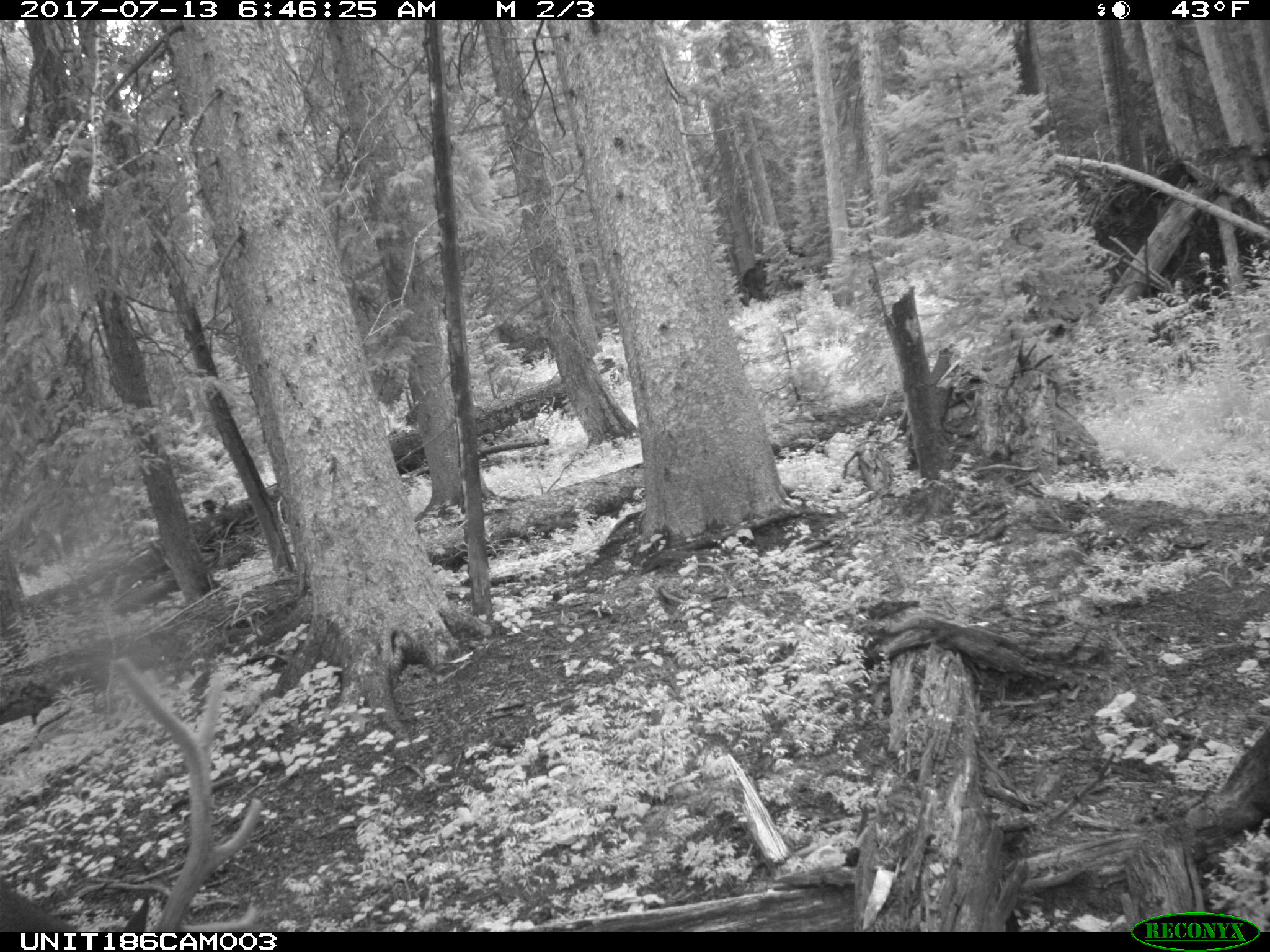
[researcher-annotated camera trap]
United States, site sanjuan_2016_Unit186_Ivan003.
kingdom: Animalia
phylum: Chordata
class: Mammalia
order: Artiodactyla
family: Cervidae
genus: Cervus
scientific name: Cervus elaphus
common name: red deer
Cervus elaphus (red deer).